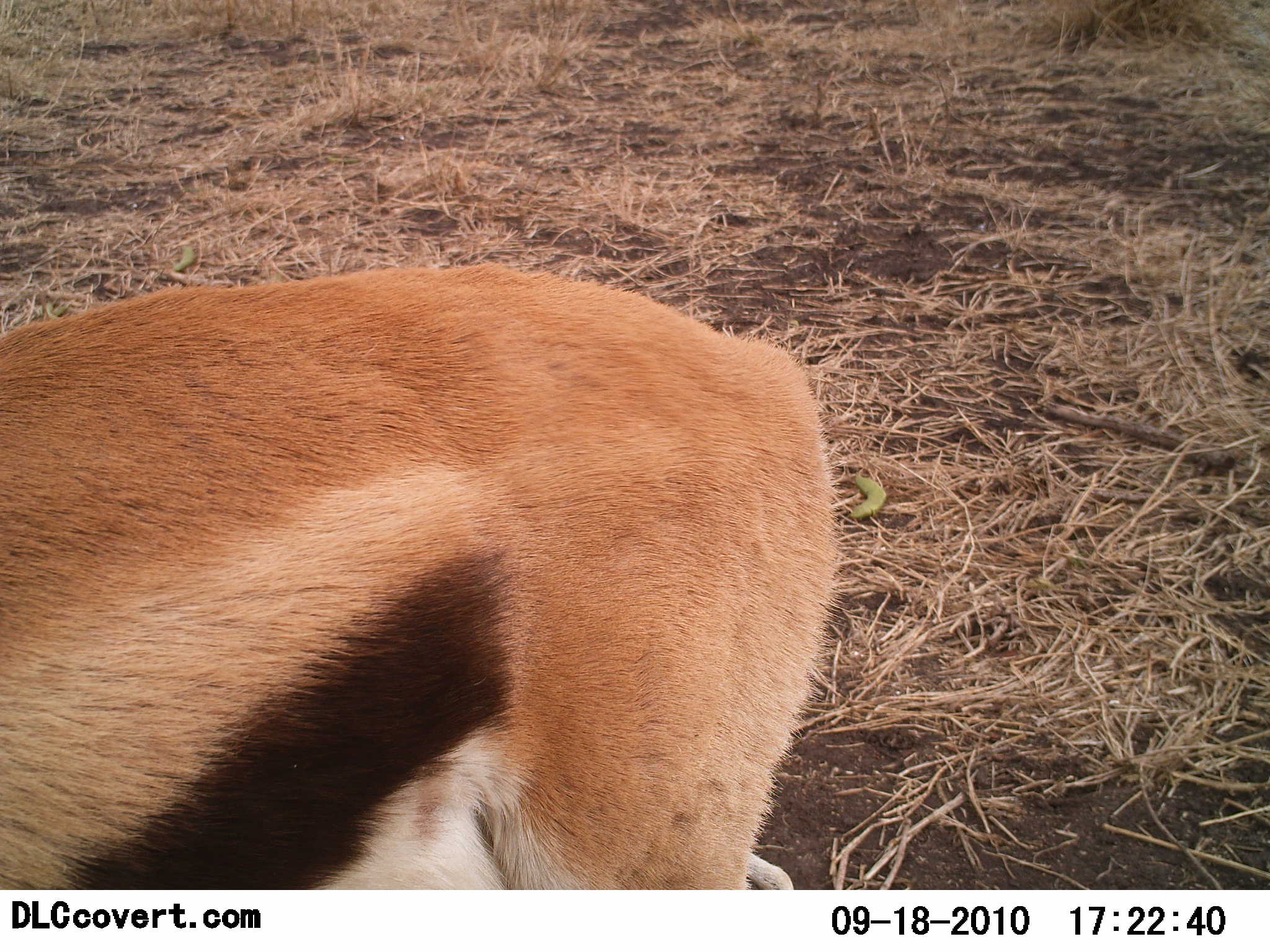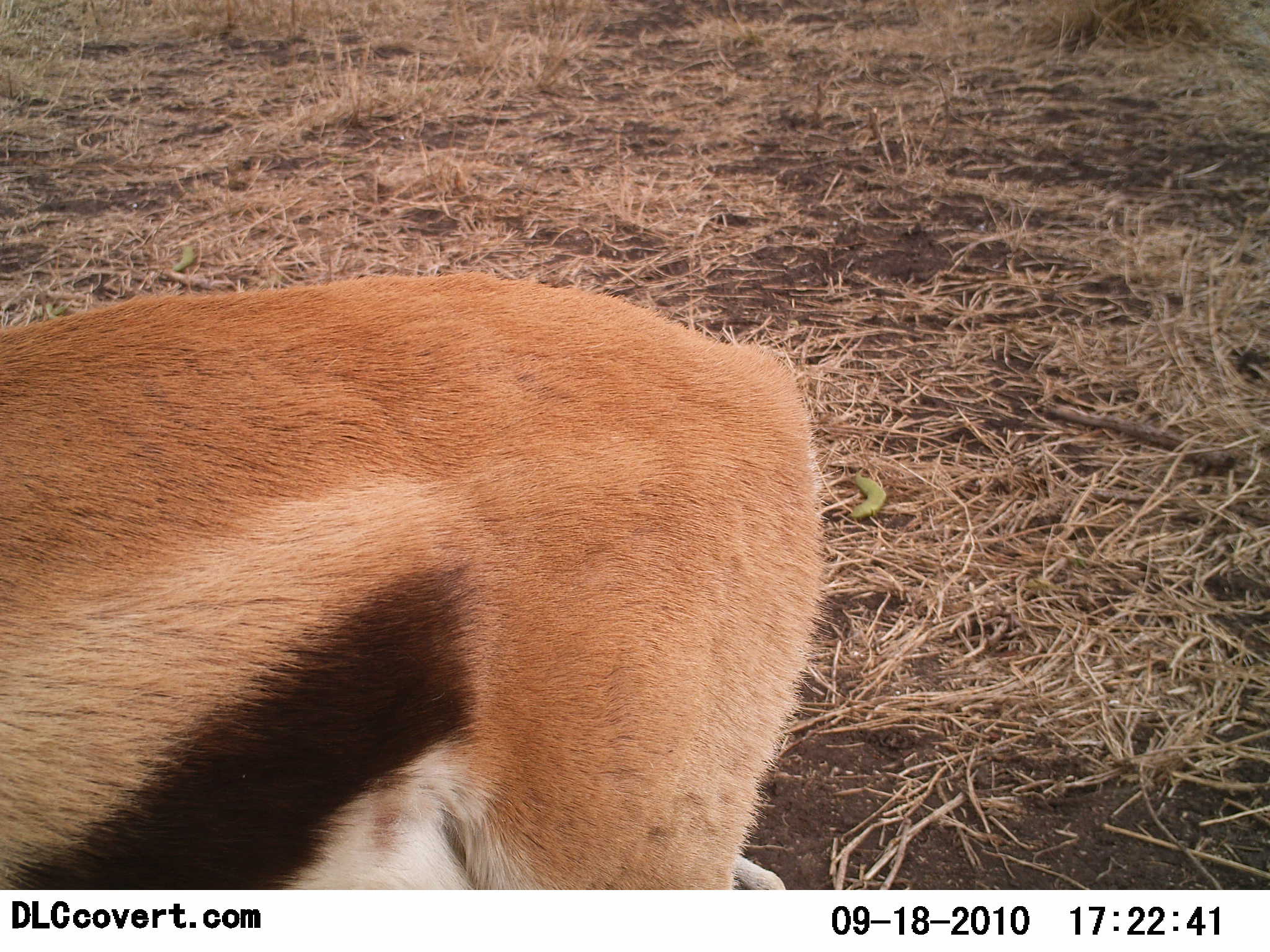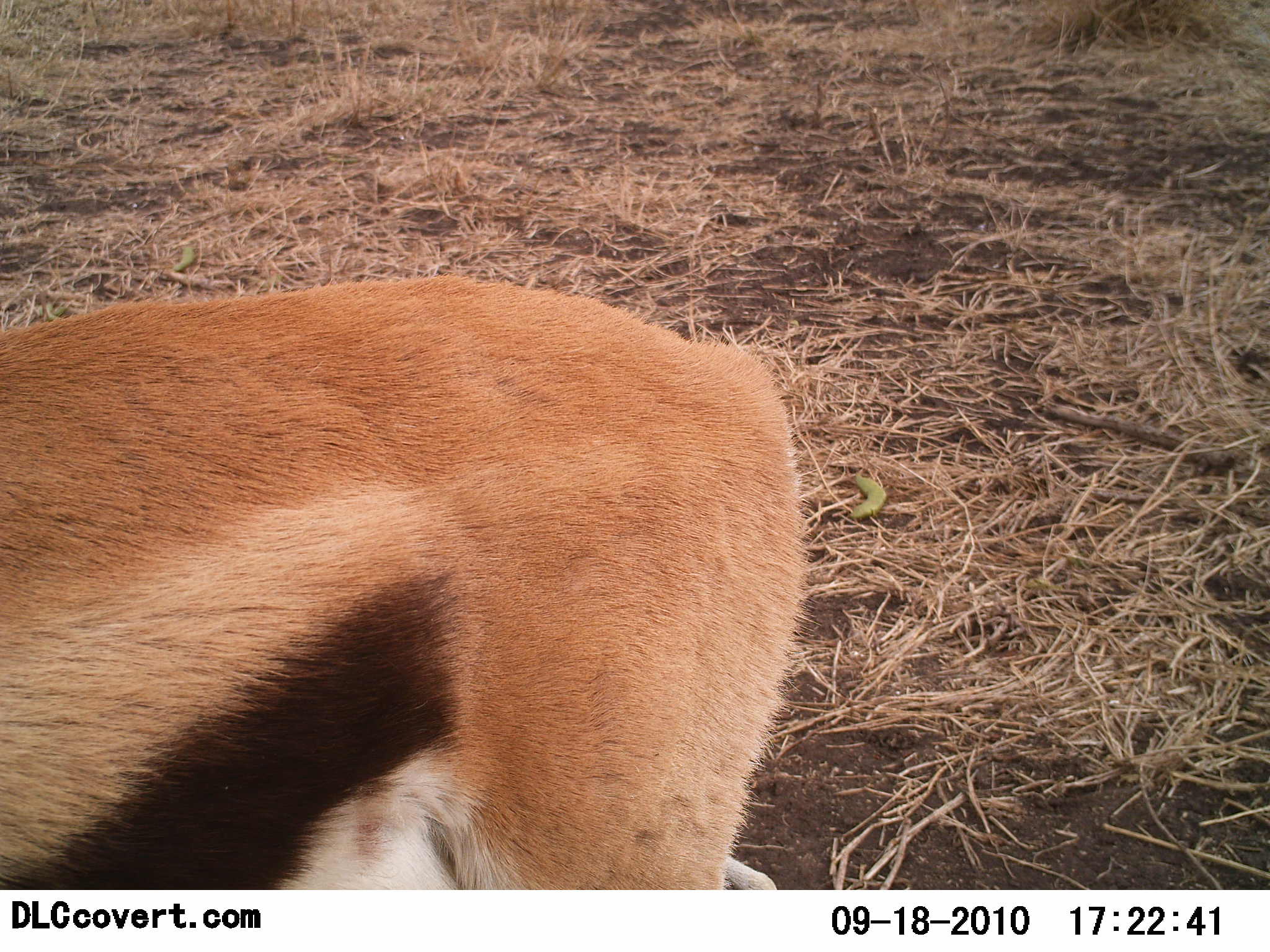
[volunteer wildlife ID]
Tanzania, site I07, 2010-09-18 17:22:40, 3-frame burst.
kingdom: Animalia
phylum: Chordata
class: Mammalia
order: Artiodactyla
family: Bovidae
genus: Eudorcas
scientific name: Eudorcas thomsonii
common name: thomson's gazelle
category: gazellethomsons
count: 1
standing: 81%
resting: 10%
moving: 10%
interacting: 0%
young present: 0%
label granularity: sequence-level